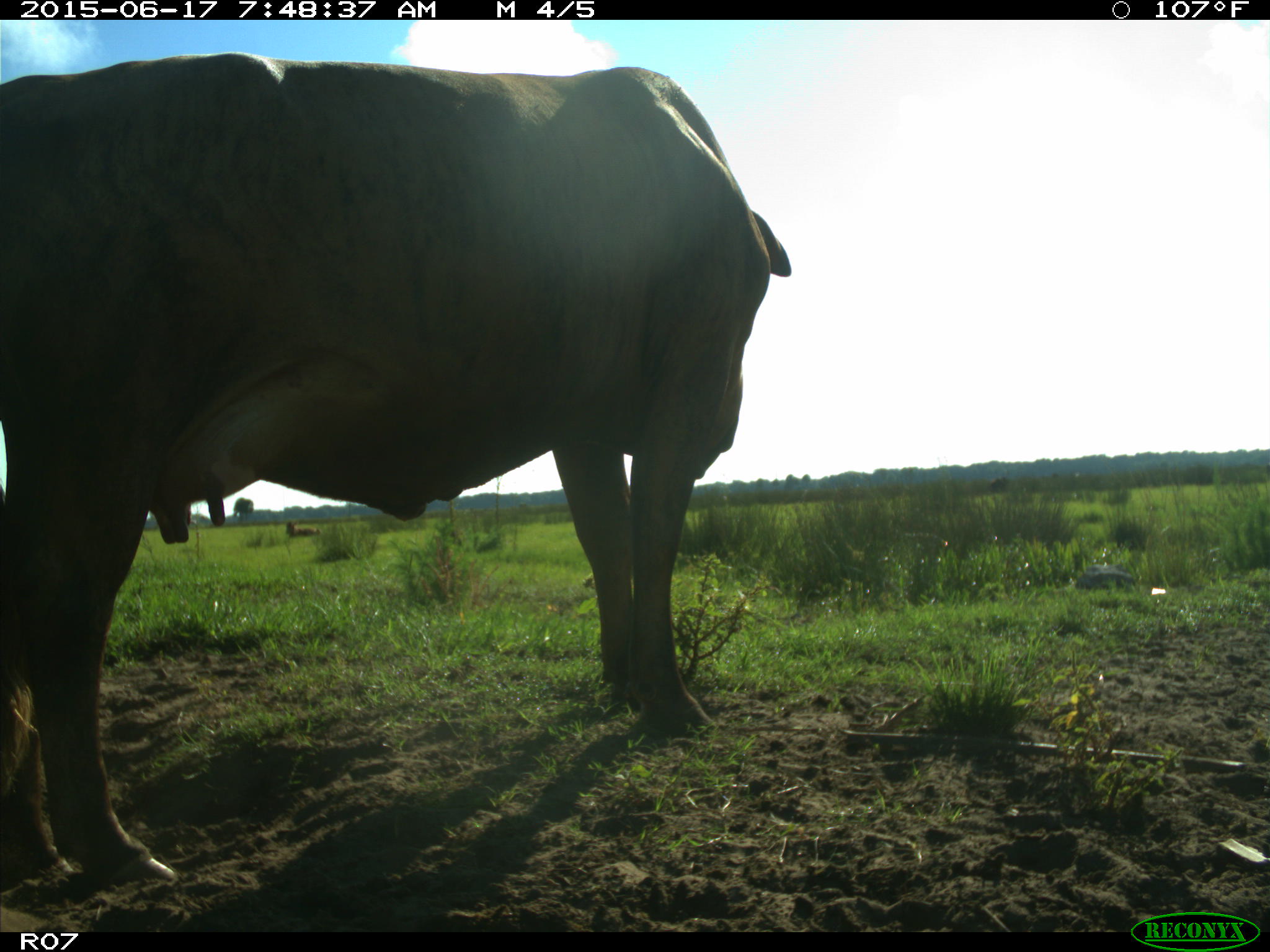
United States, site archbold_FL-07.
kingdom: Animalia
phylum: Chordata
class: Mammalia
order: Artiodactyla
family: Bovidae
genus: Bos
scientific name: Bos taurus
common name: domestic cow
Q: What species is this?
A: Bos taurus (domestic cow).